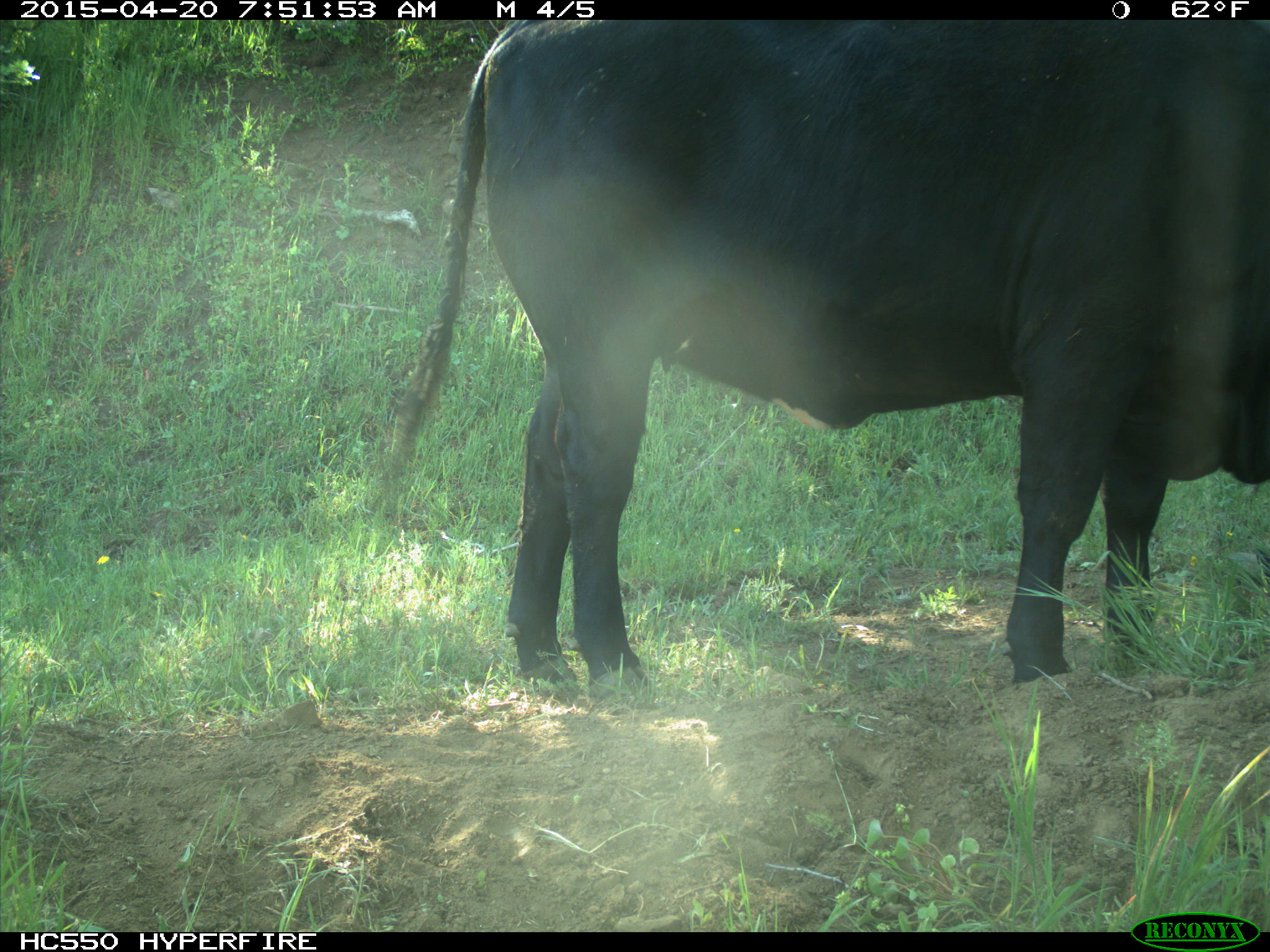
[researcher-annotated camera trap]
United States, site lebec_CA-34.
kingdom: Animalia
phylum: Chordata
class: Mammalia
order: Artiodactyla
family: Bovidae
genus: Bos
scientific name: Bos taurus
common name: domestic cow